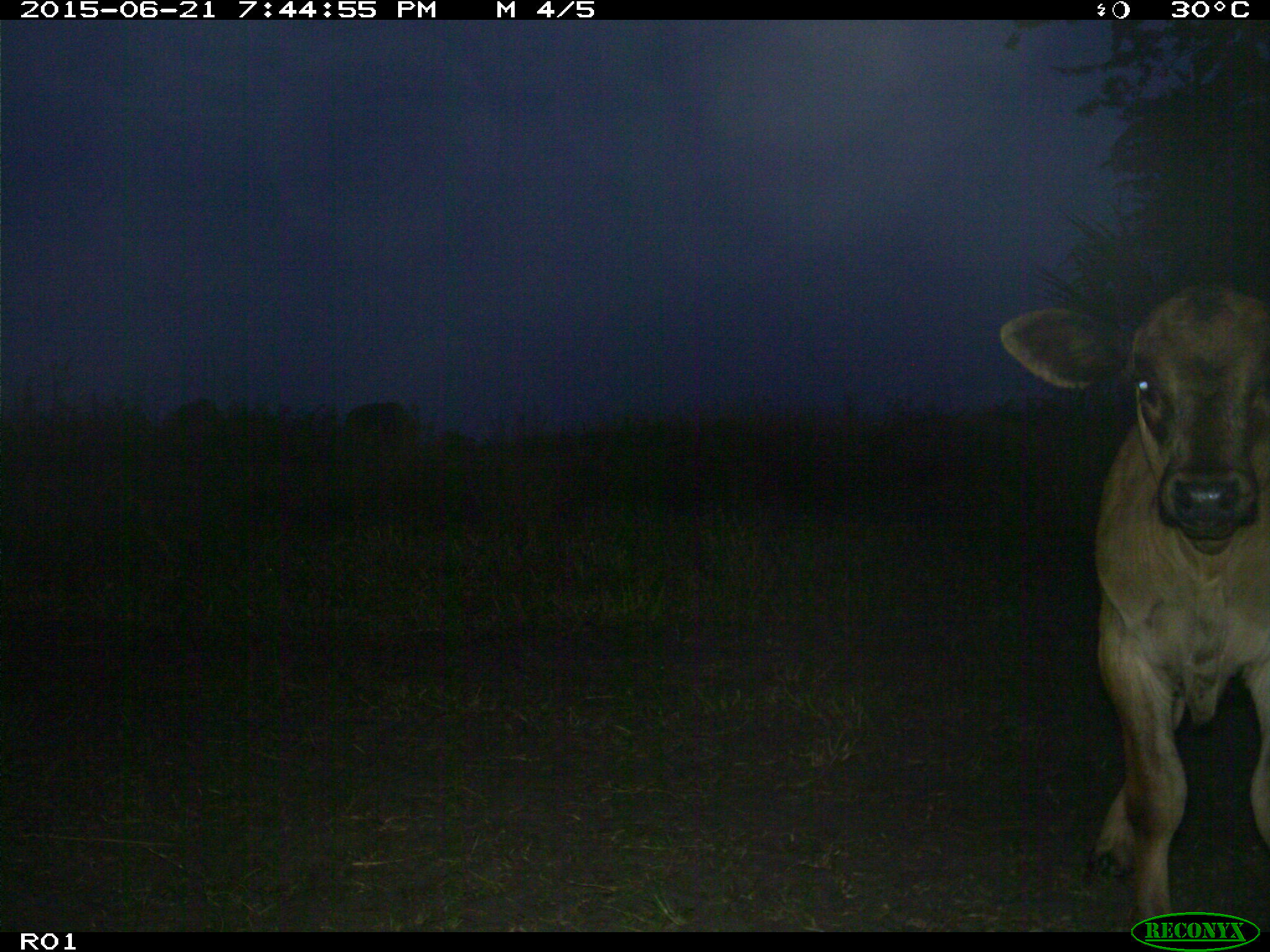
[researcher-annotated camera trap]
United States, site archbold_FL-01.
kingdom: Animalia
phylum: Chordata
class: Mammalia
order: Artiodactyla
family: Bovidae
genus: Bos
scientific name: Bos taurus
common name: domestic cow